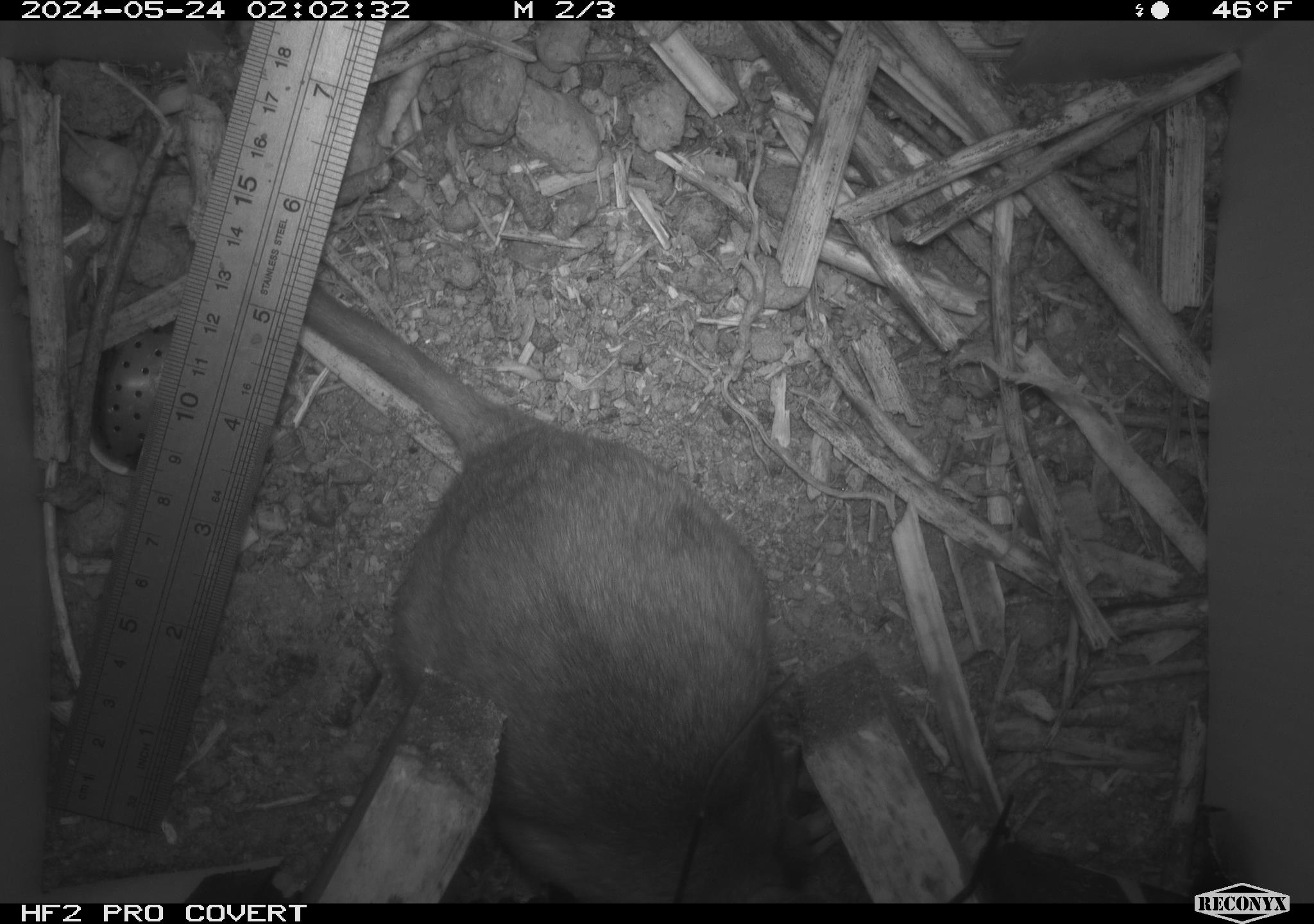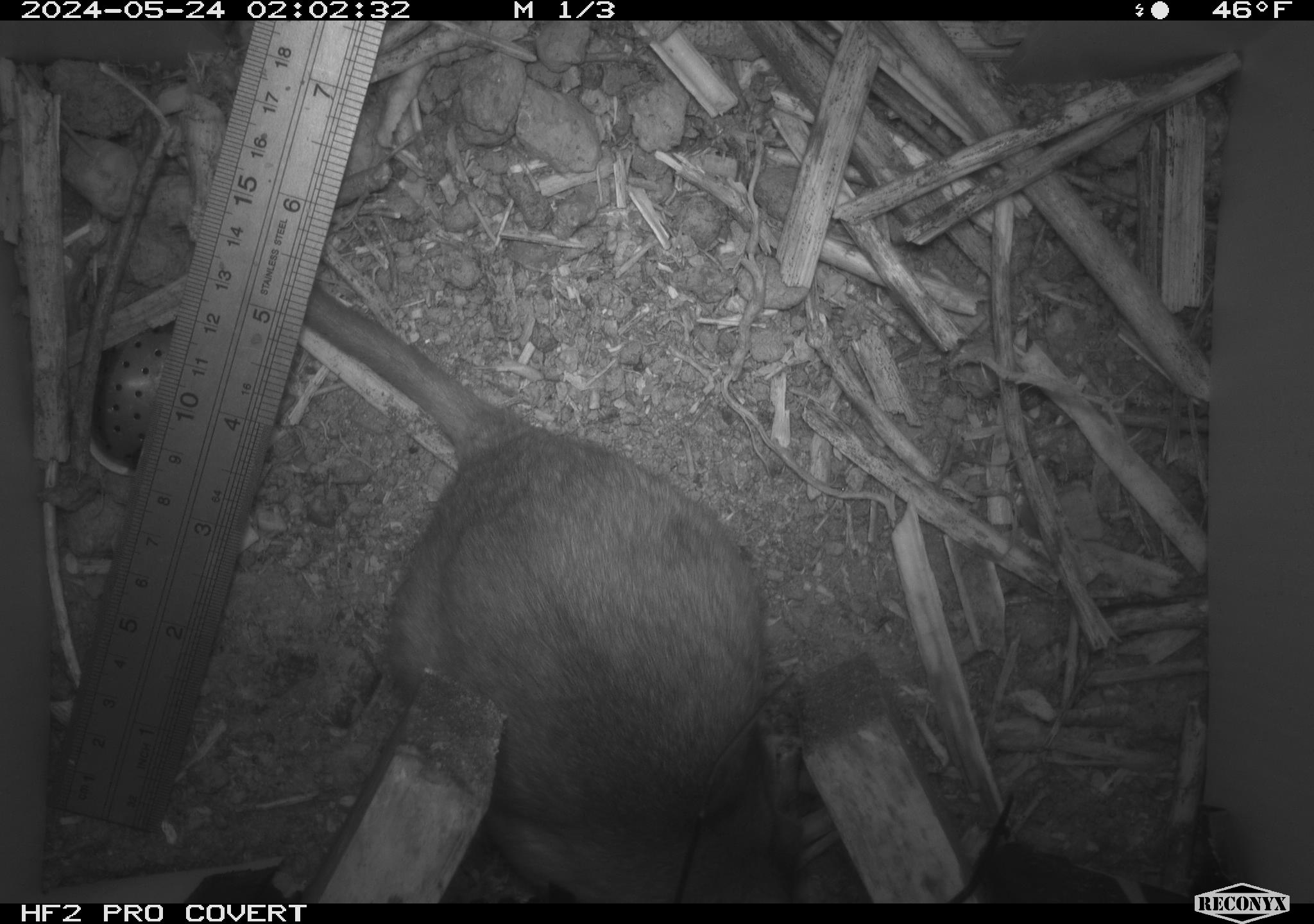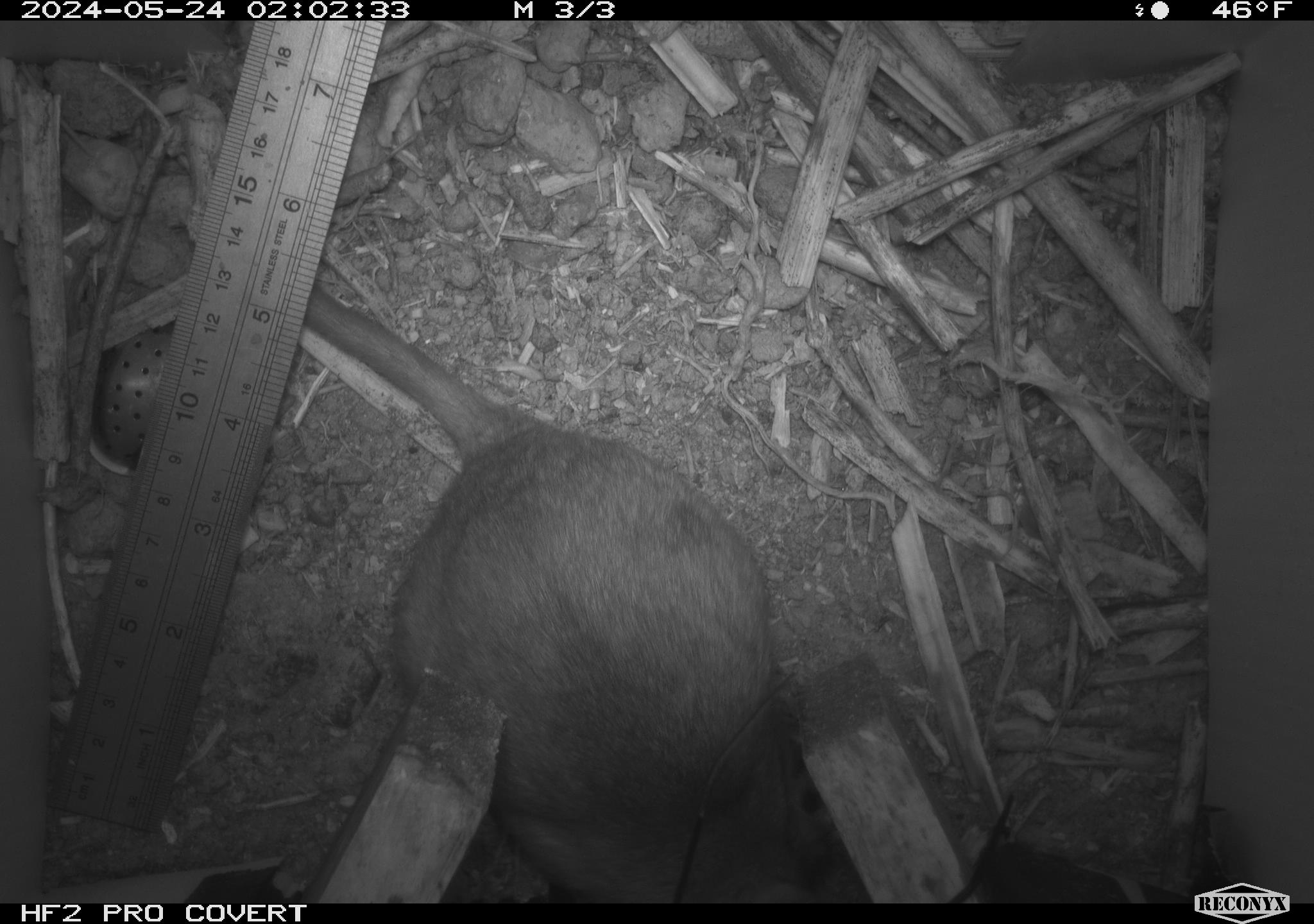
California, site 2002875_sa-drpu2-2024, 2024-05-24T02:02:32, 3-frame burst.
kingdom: Animalia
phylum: Chordata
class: Mammalia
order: Rodentia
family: Cricetidae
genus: Neotoma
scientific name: Neotoma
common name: pack rat or woodrat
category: neotoma species